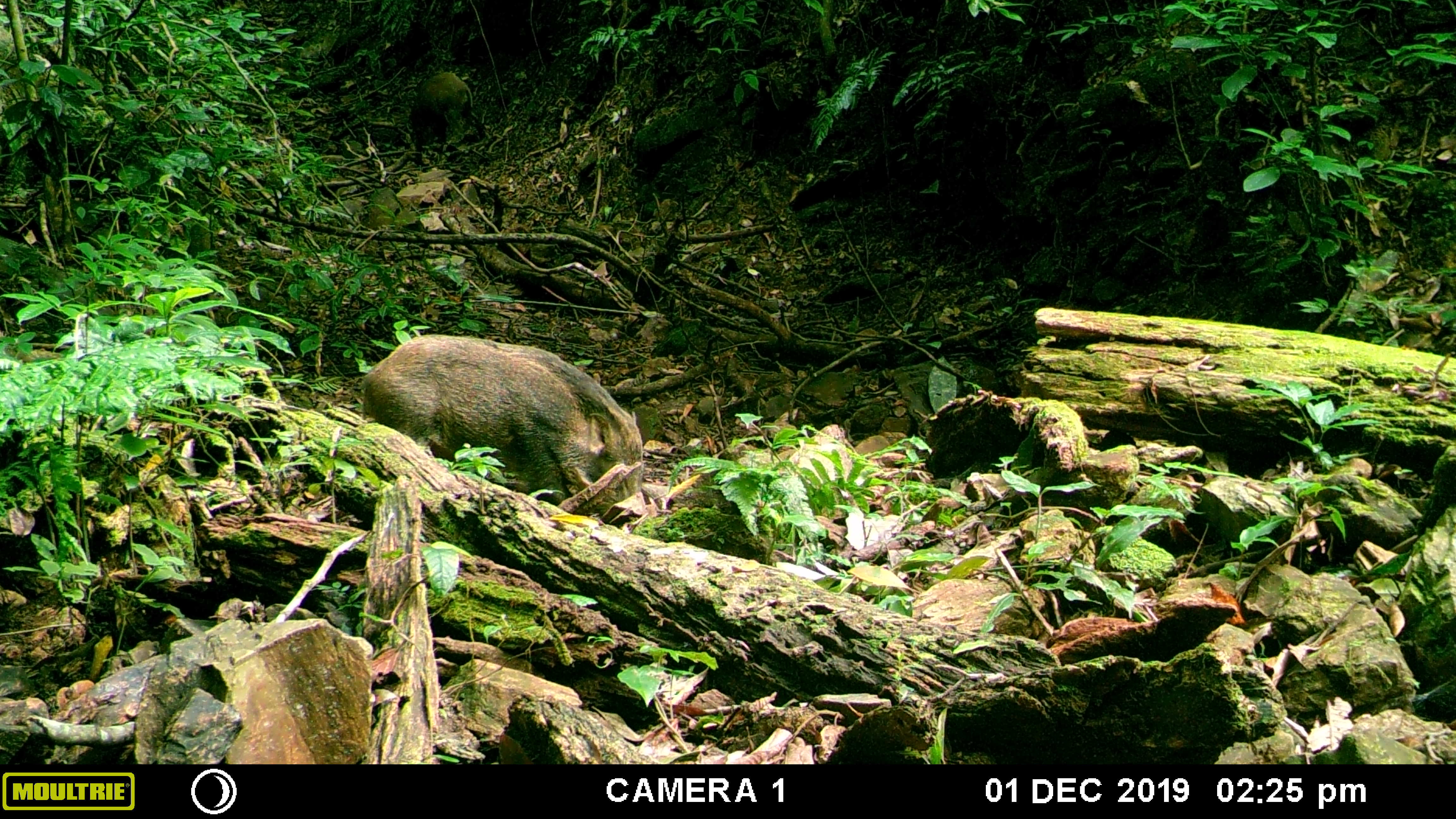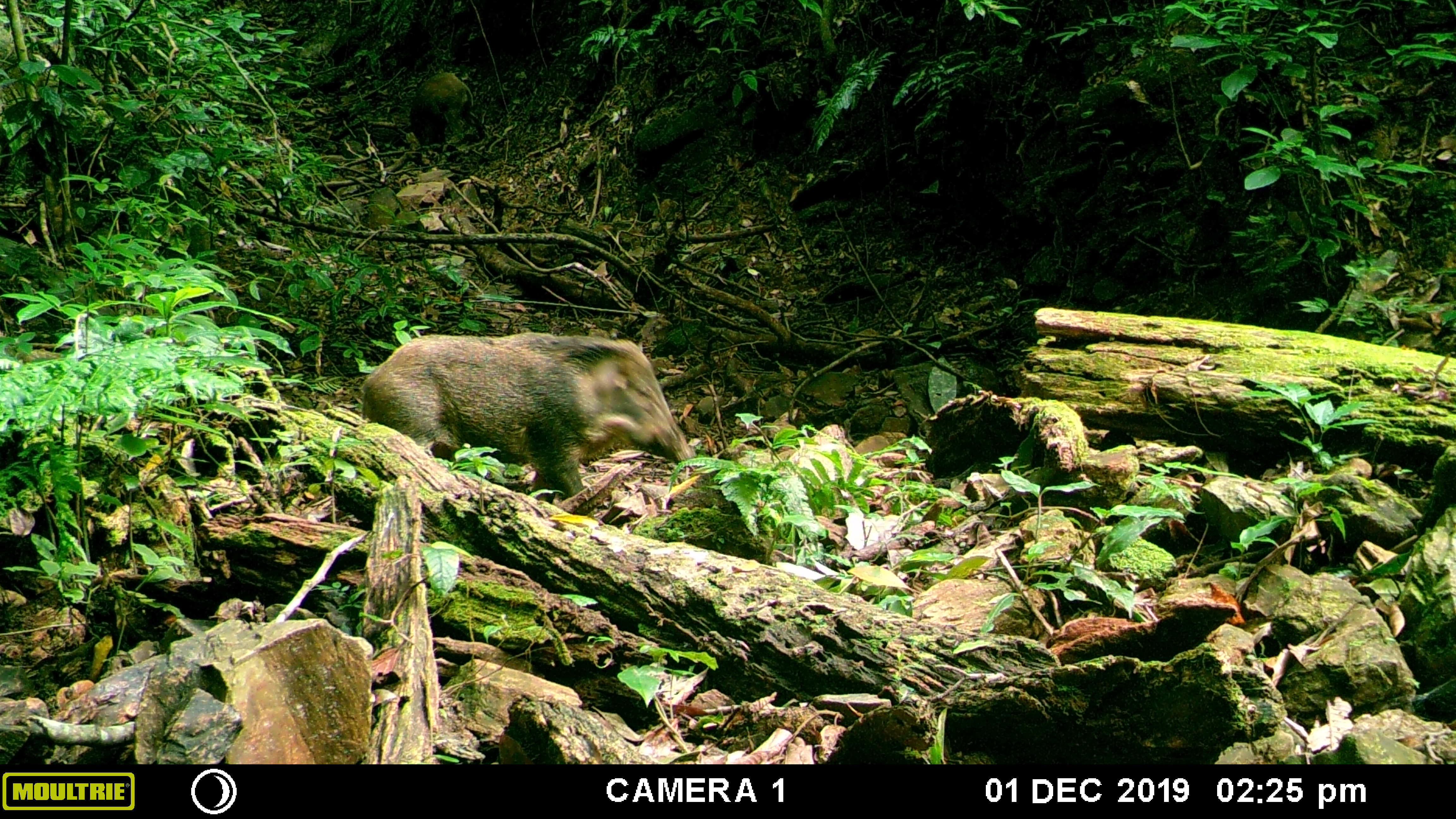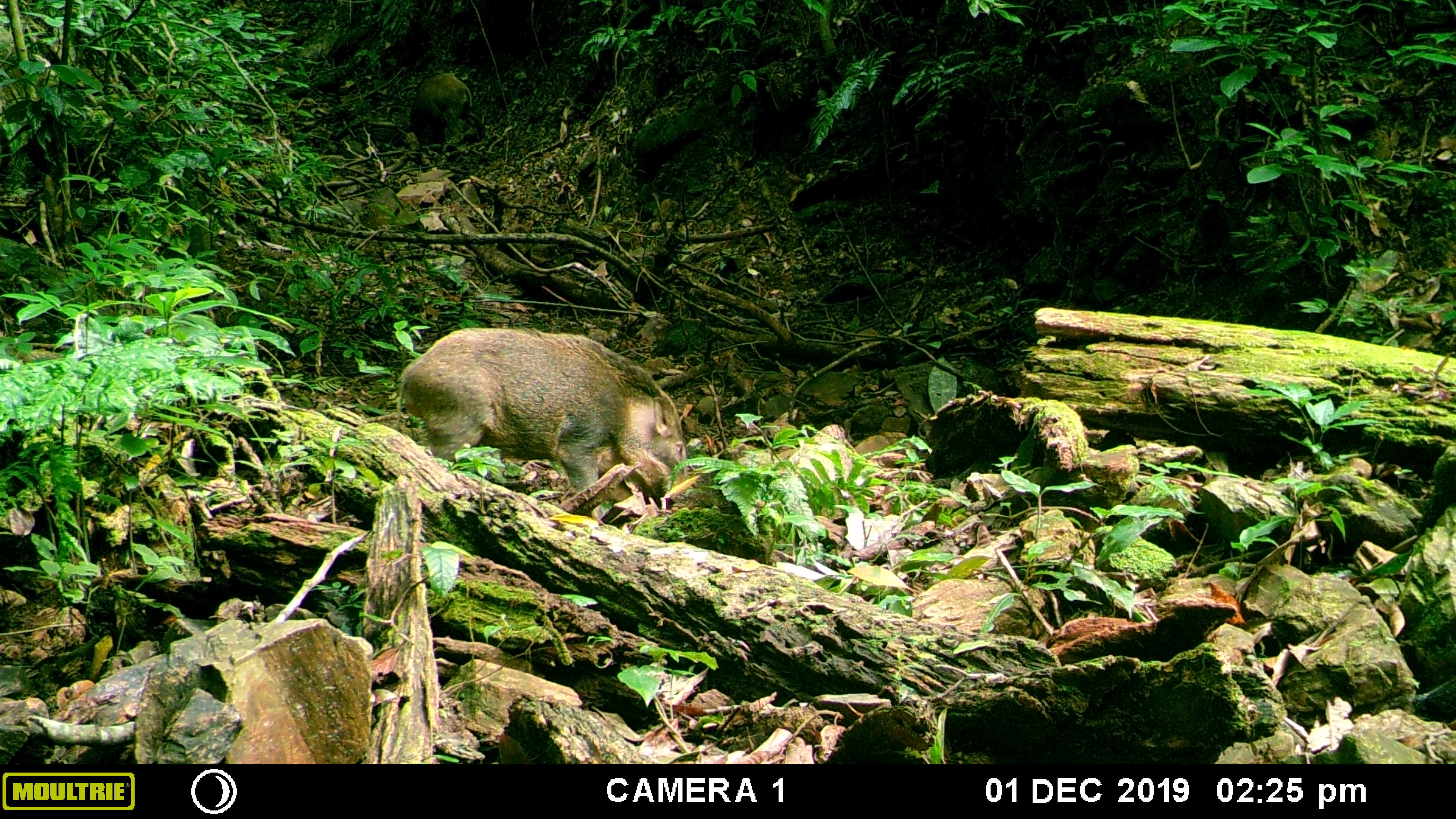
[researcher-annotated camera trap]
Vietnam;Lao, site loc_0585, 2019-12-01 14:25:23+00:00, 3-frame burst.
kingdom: Animalia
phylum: Chordata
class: Mammalia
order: Artiodactyla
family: Suidae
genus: Sus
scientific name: Sus scrofa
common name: eurasian wild pig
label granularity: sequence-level